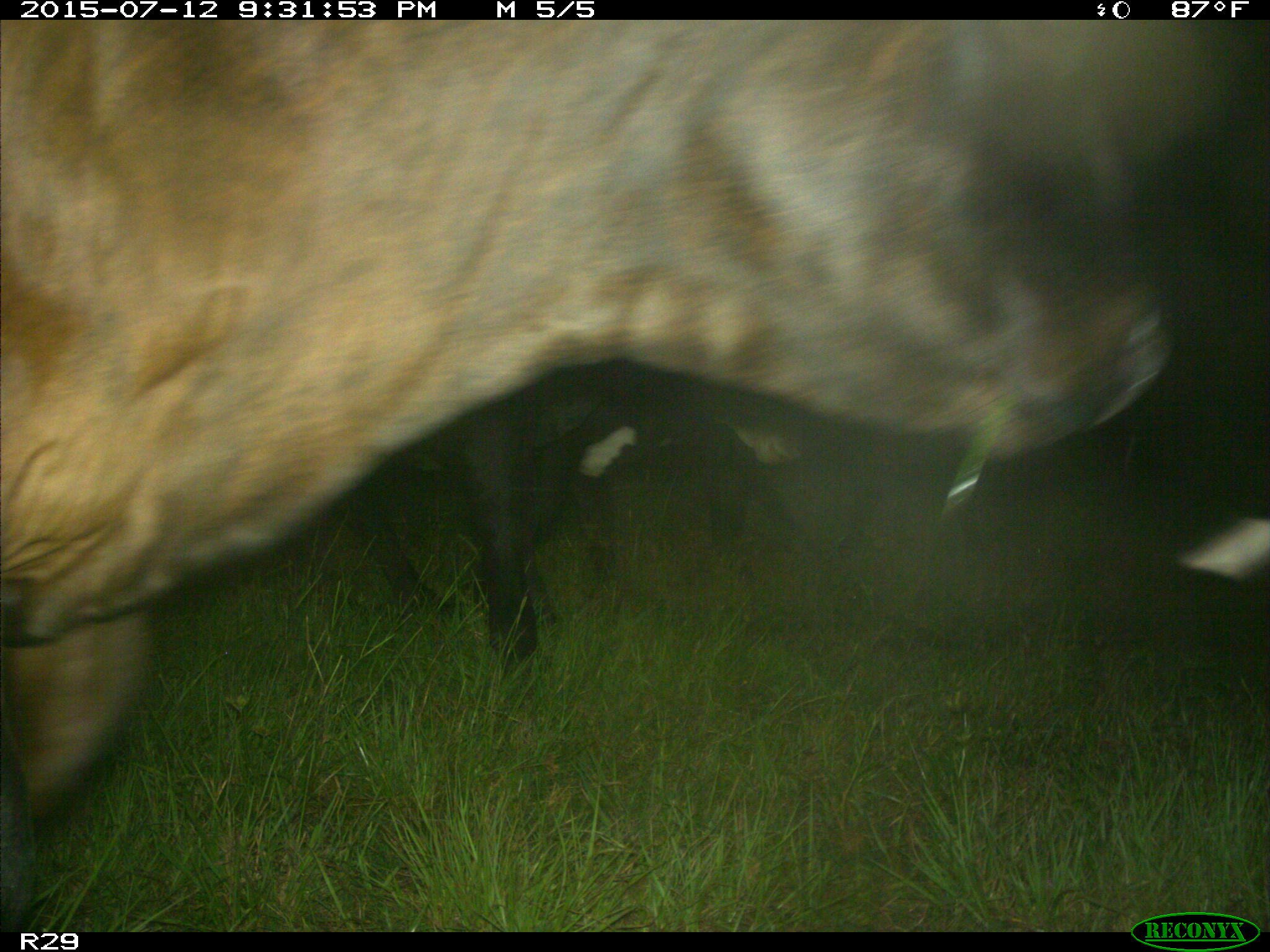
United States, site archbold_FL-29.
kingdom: Animalia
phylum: Chordata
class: Mammalia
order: Artiodactyla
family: Bovidae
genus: Bos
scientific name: Bos taurus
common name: domestic cow